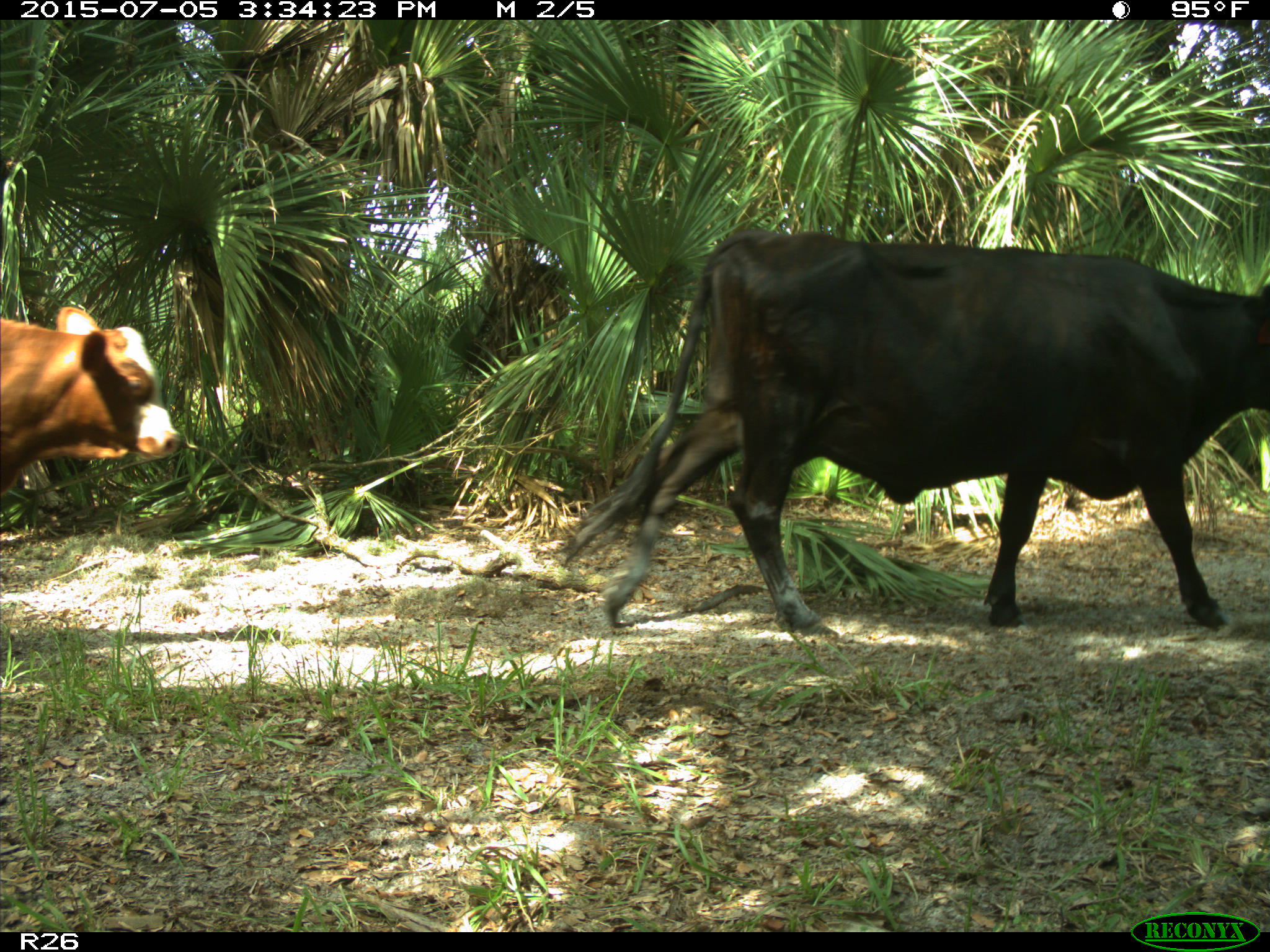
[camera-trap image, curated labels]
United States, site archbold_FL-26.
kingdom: Animalia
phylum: Chordata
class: Mammalia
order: Artiodactyla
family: Bovidae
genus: Bos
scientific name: Bos taurus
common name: domestic cow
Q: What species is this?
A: Bos taurus (domestic cow).